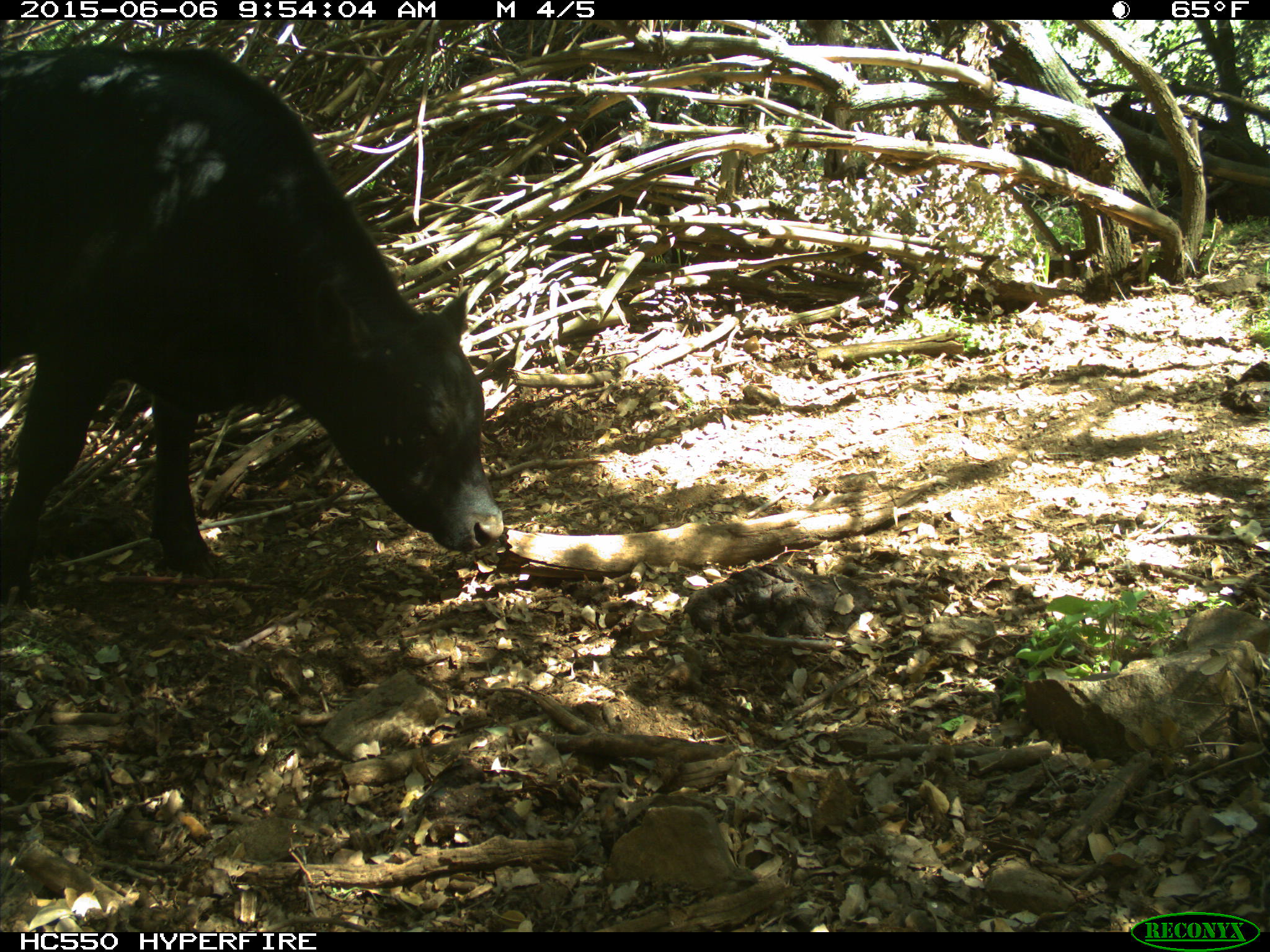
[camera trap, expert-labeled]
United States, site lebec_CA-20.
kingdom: Animalia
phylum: Chordata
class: Mammalia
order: Artiodactyla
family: Bovidae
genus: Bos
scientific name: Bos taurus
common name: domestic cow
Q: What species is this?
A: Bos taurus (domestic cow).